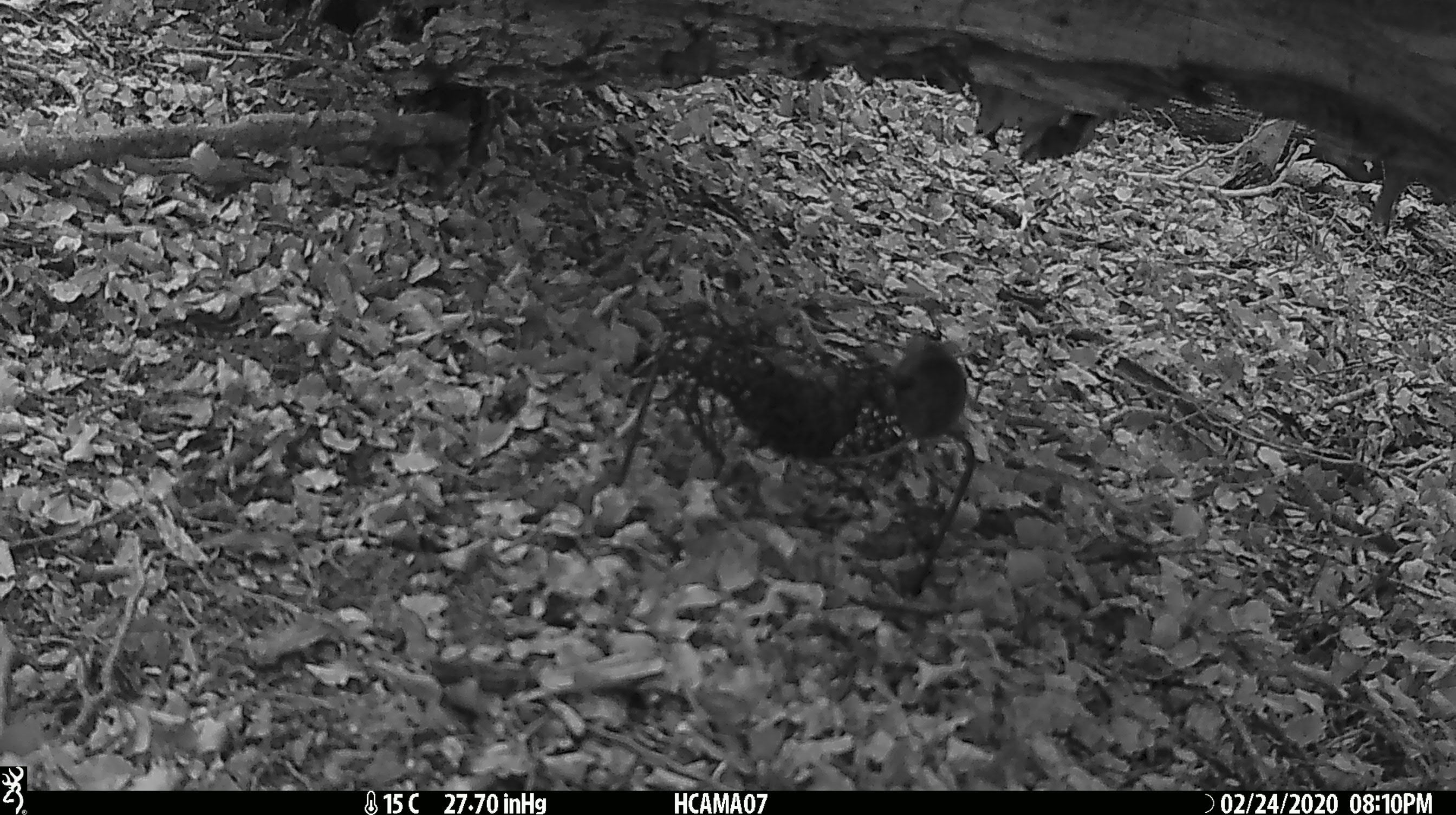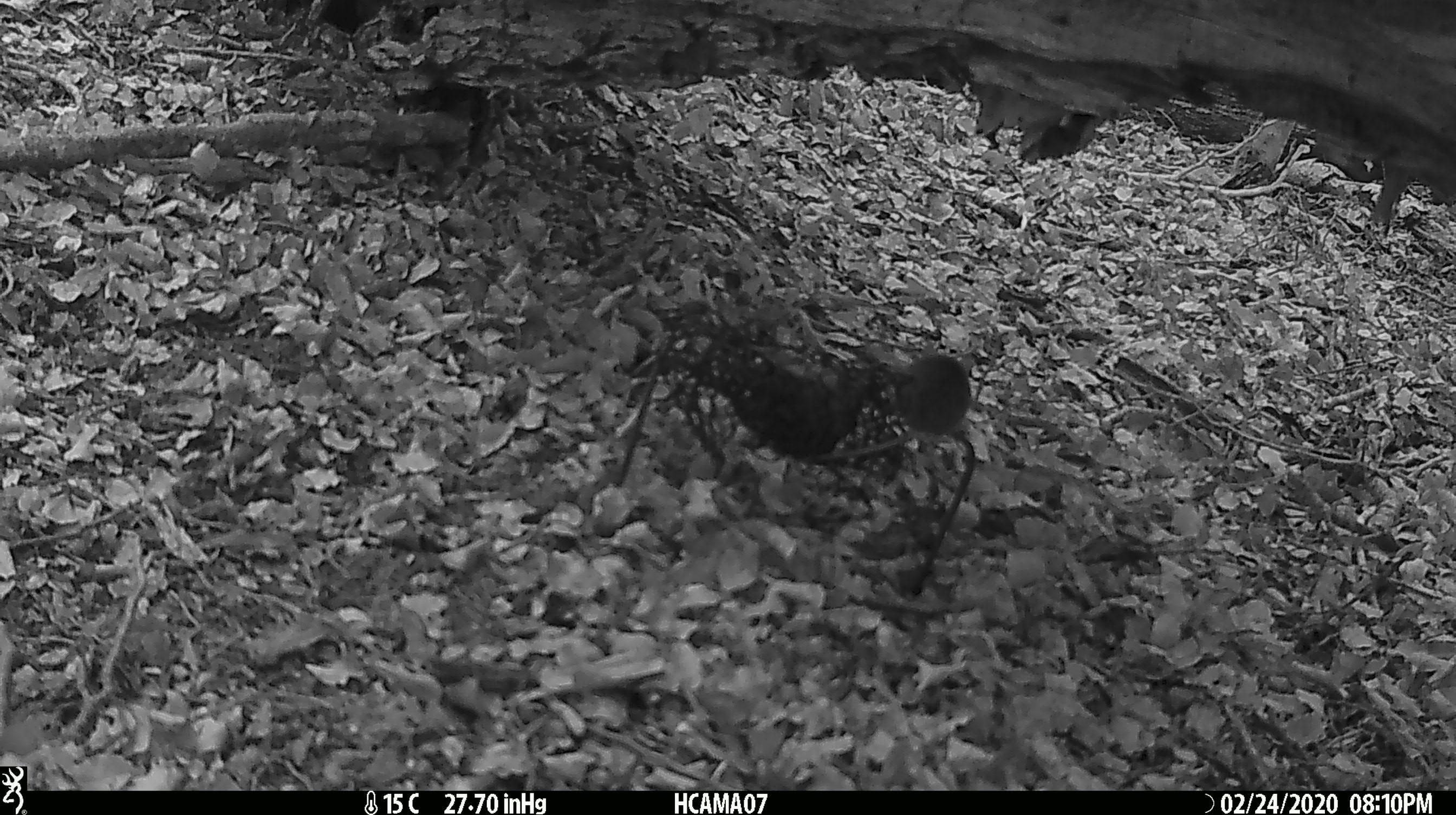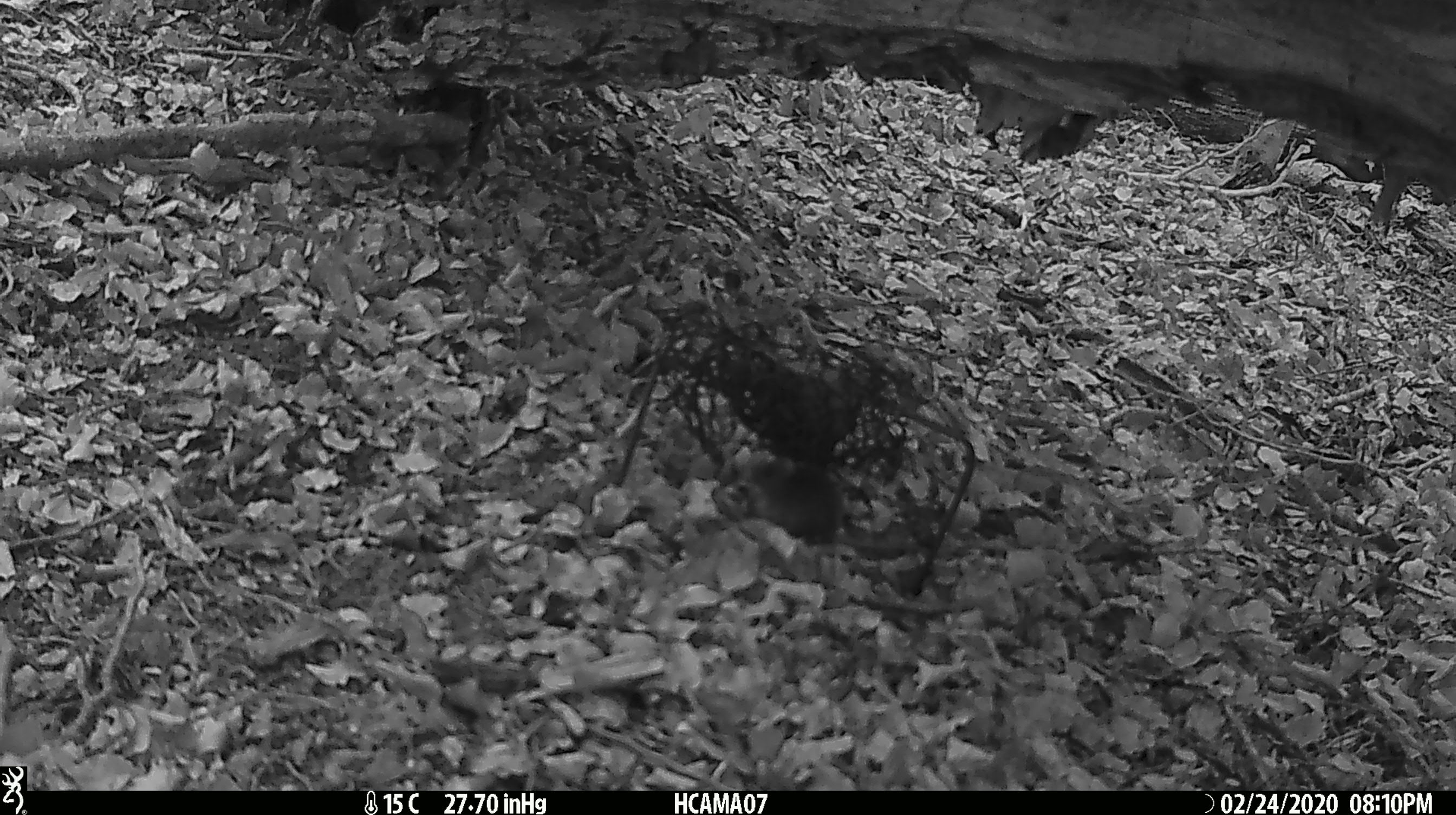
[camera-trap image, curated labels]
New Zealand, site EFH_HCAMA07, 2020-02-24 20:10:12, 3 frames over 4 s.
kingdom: Animalia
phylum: Chordata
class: Mammalia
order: Rodentia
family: Muridae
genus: Mus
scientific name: Mus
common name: mouse